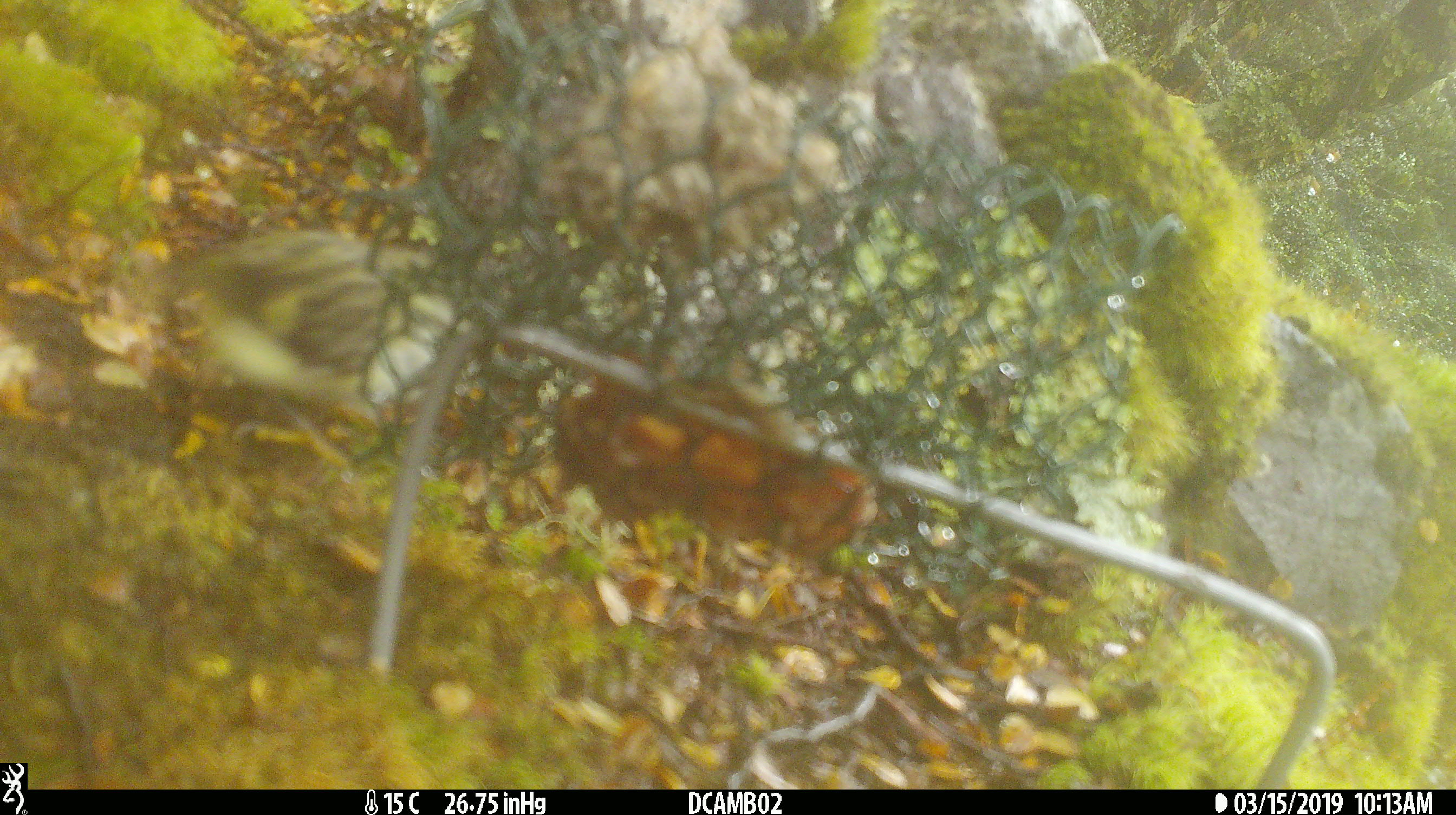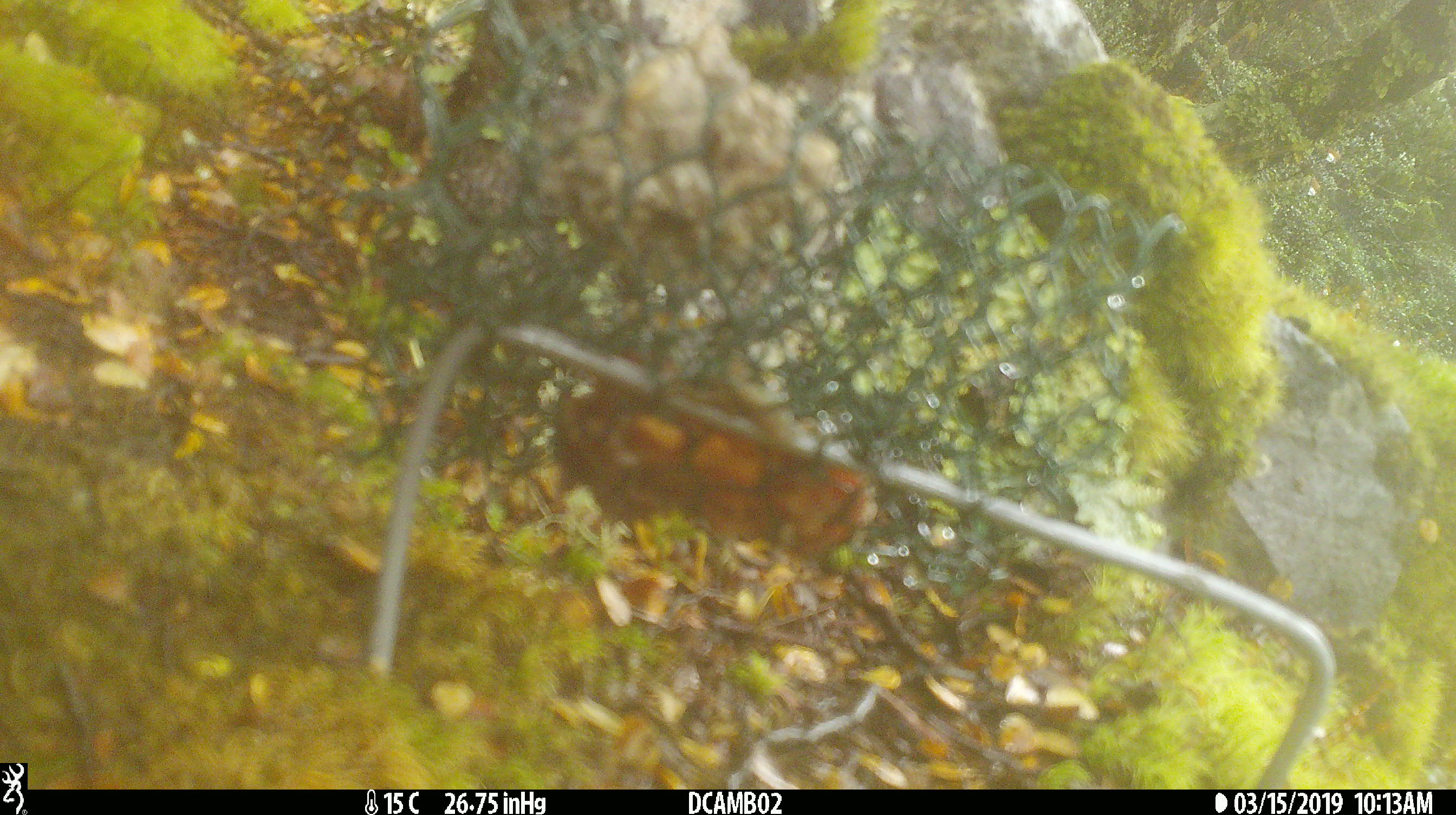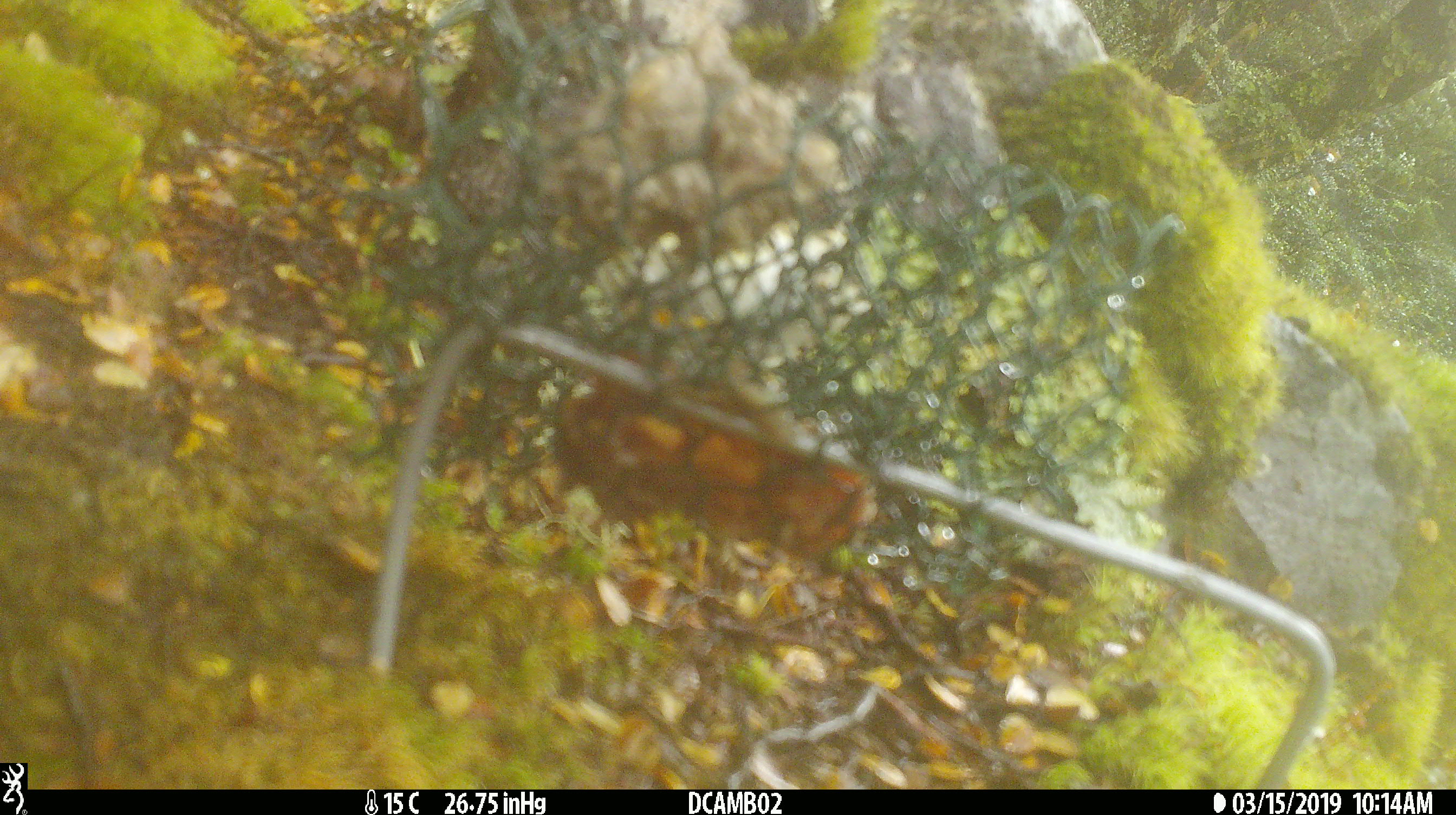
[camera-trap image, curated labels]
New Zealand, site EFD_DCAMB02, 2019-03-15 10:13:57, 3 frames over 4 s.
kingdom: Animalia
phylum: Chordata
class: Aves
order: Passeriformes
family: Acanthisittidae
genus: Acanthisitta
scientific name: Acanthisitta chloris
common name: rifleman